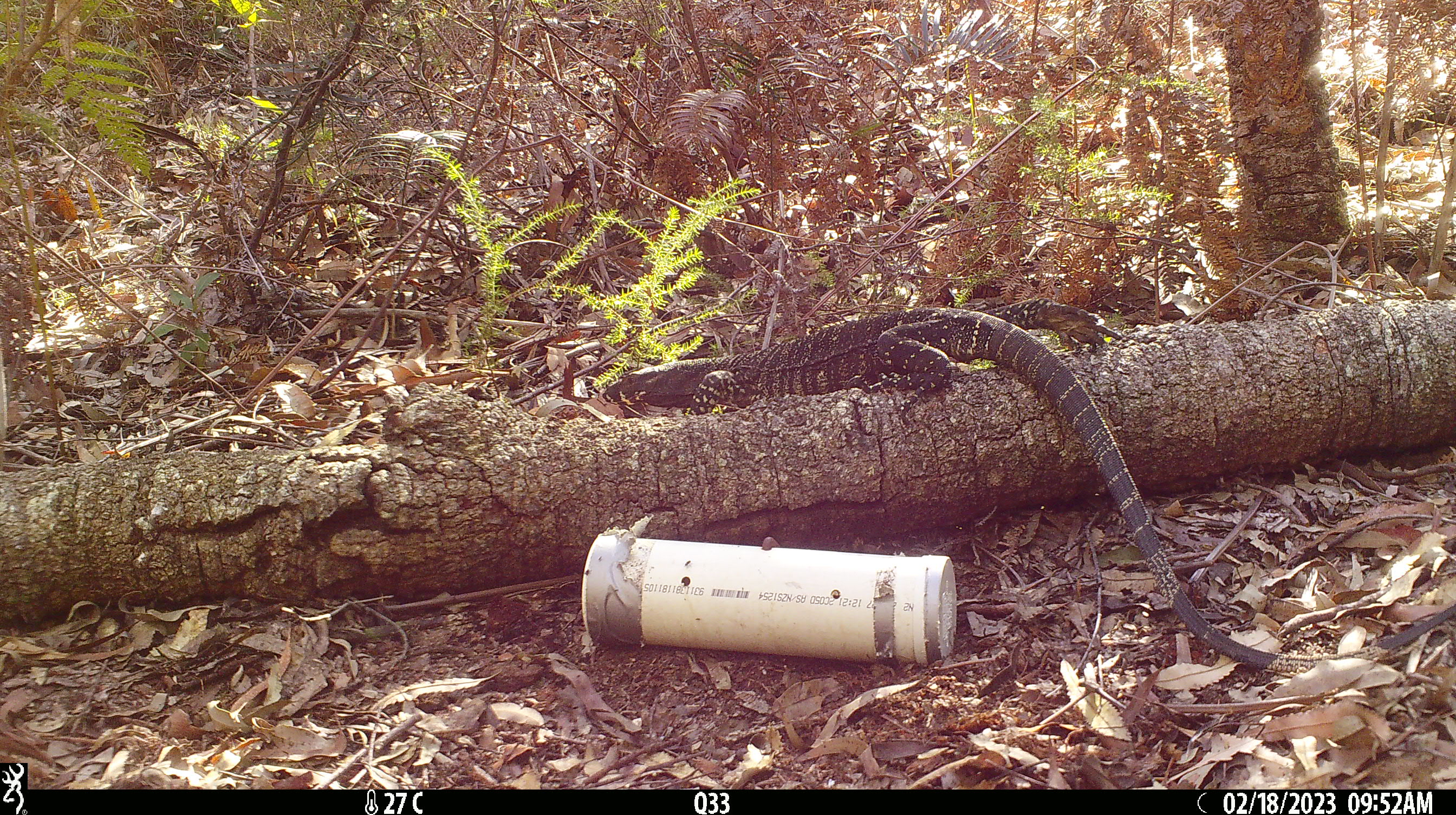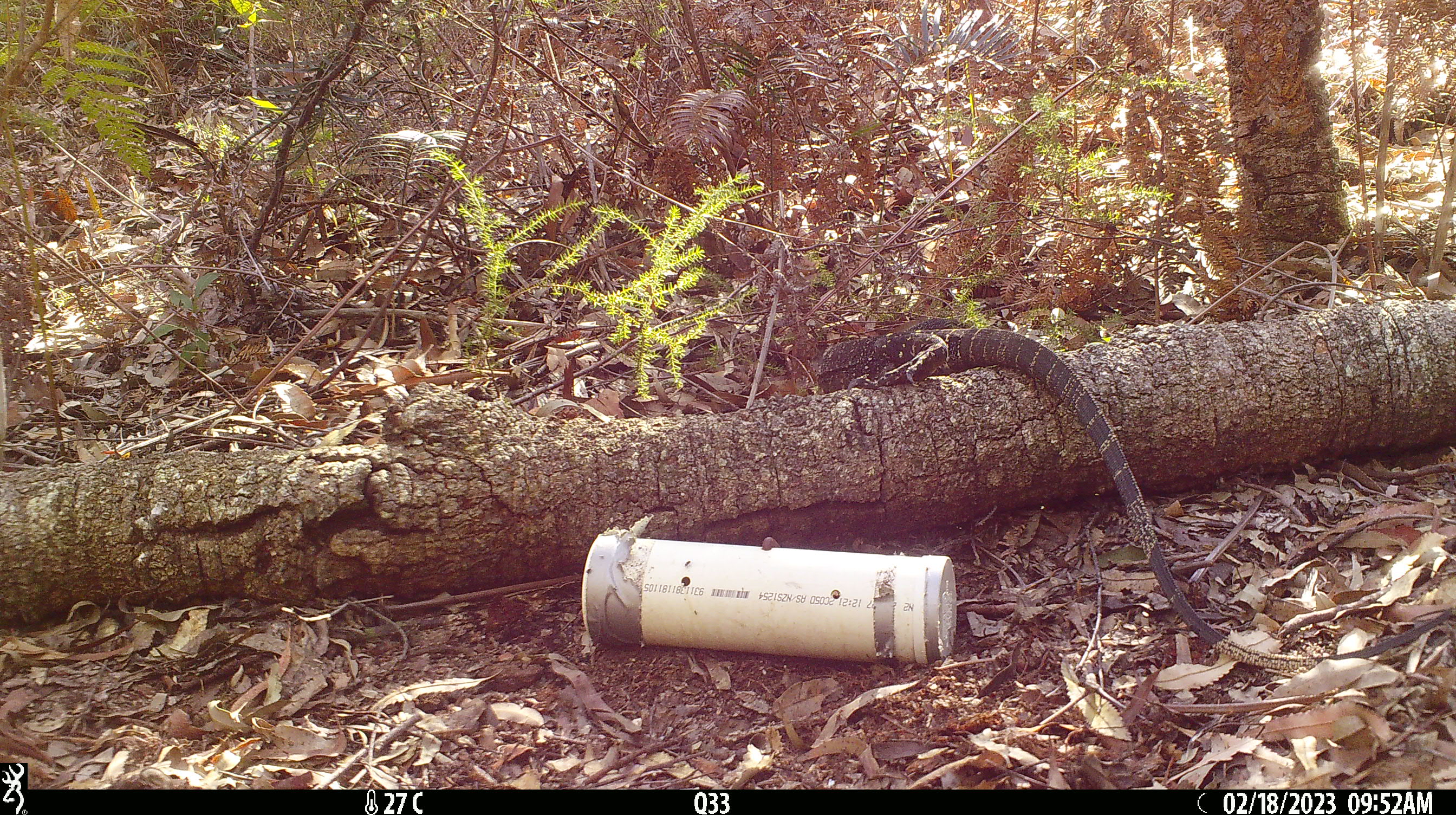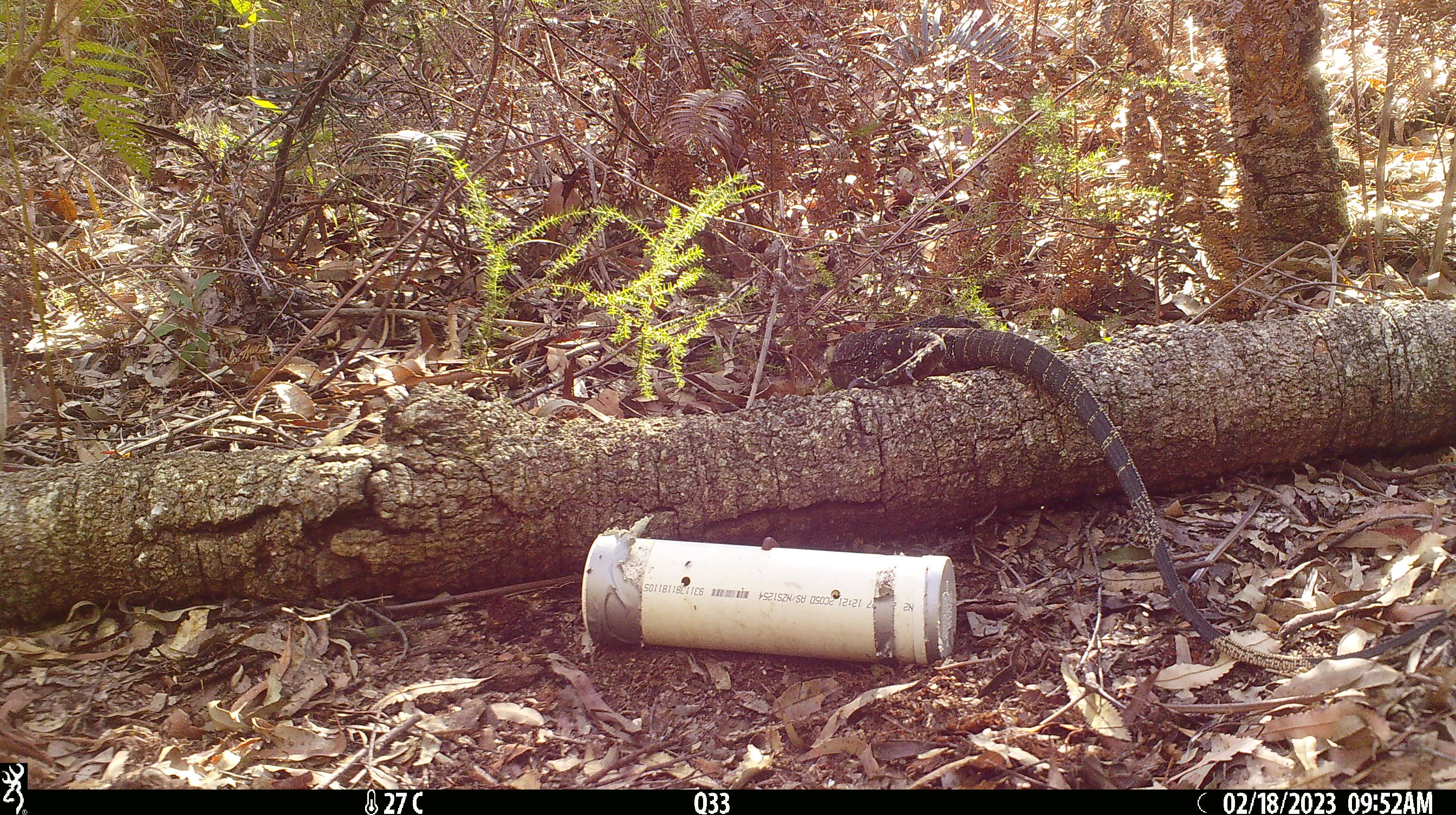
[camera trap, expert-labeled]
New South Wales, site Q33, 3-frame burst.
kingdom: Animalia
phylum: Chordata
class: Reptilia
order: Squamata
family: Varanidae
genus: Varanus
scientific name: Varanus varius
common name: lace monitor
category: goanna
Goanna (lace monitor) (Varanus varius).